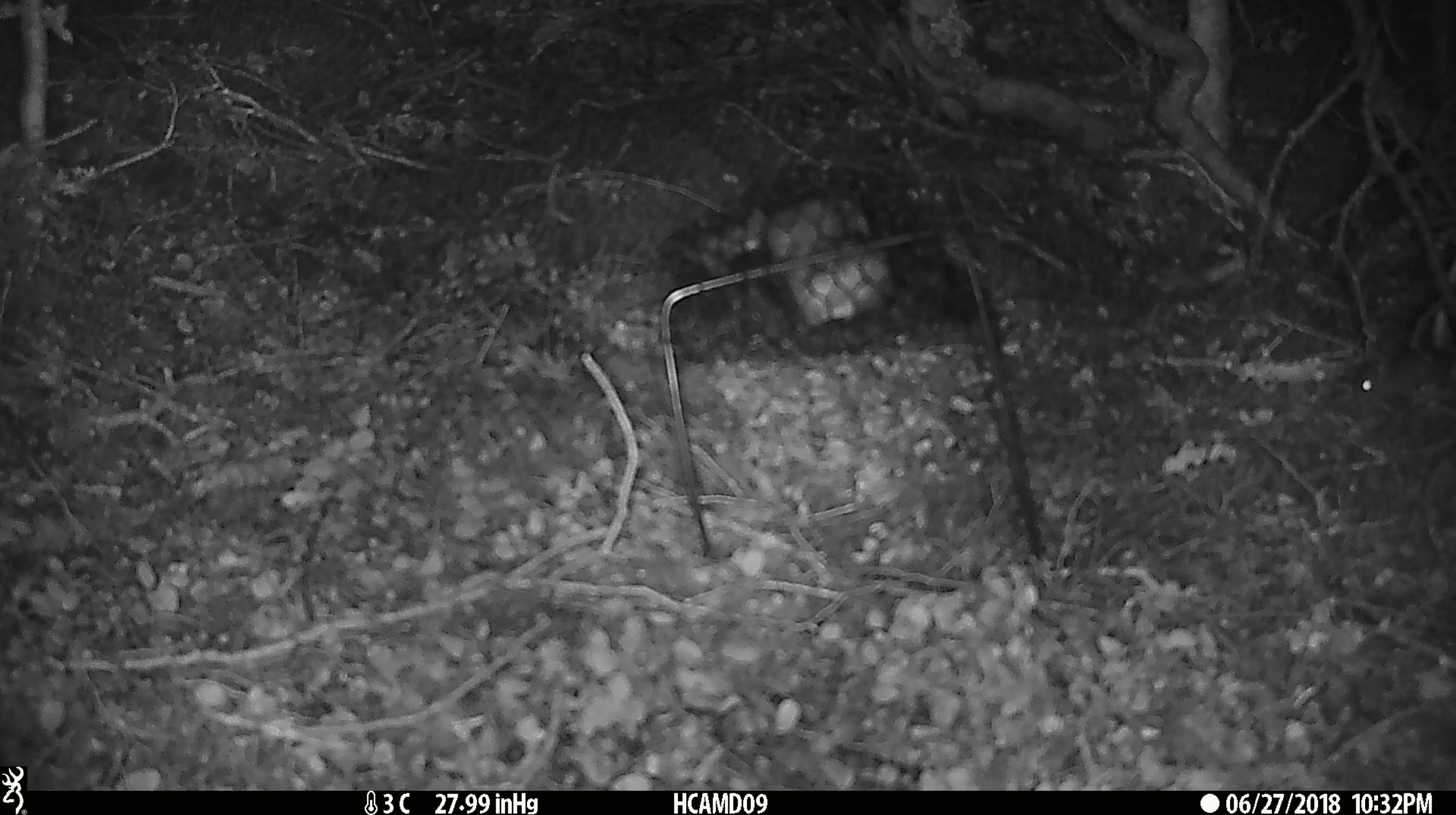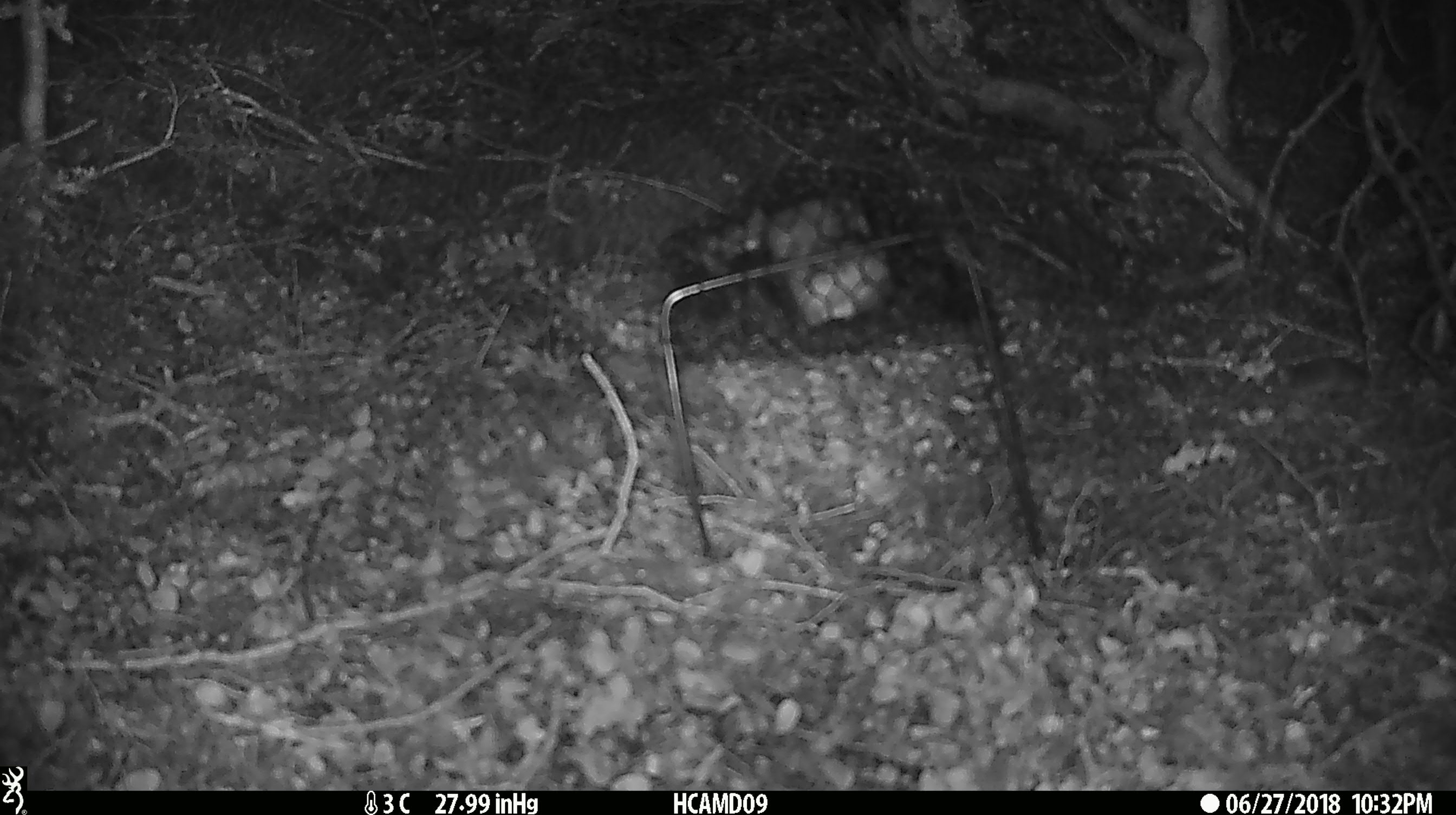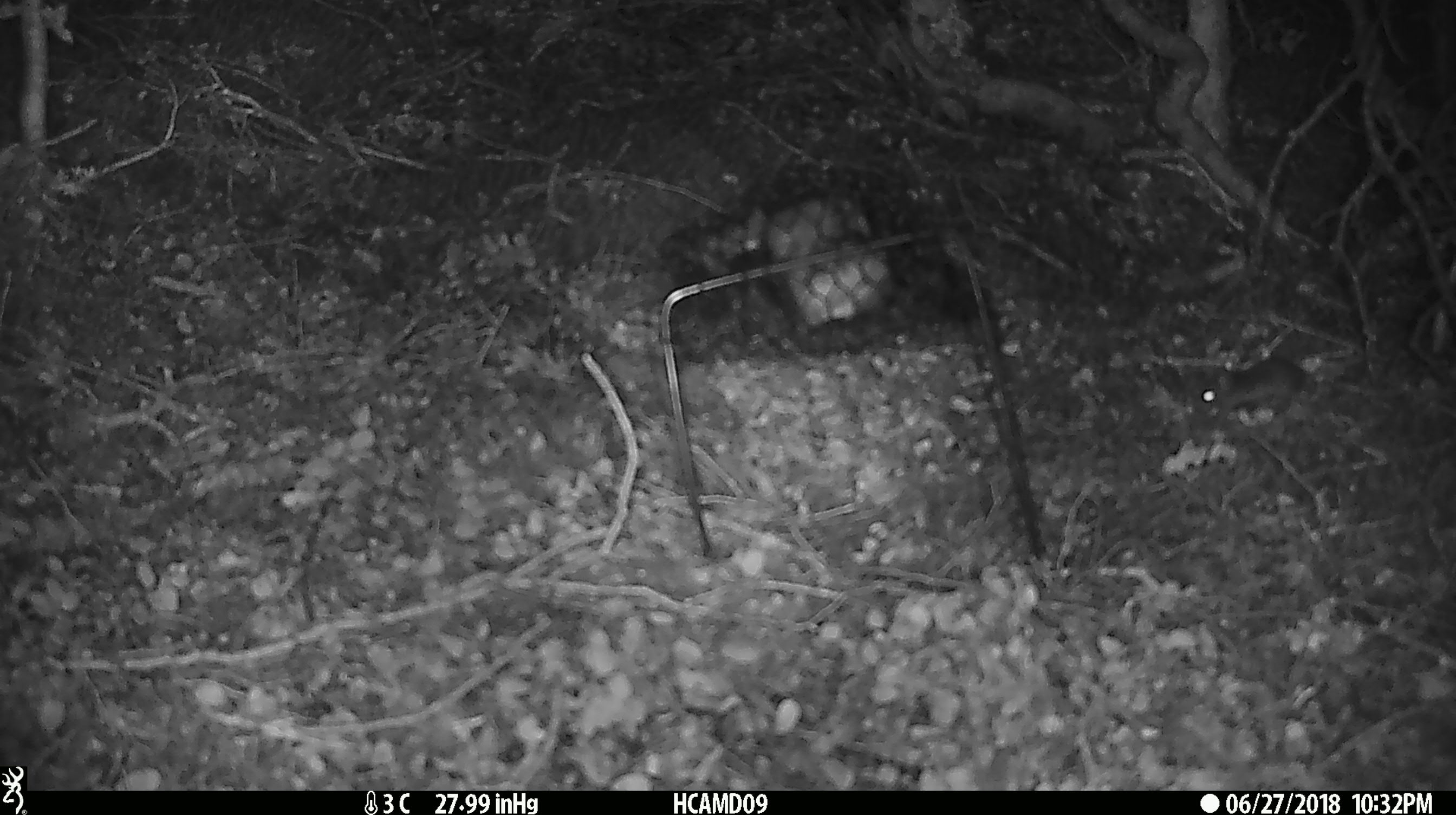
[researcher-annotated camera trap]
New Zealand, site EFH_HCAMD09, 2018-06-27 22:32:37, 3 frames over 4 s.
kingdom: Animalia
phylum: Chordata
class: Mammalia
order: Rodentia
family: Muridae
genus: Mus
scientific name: Mus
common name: mouse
Mouse (Mus).